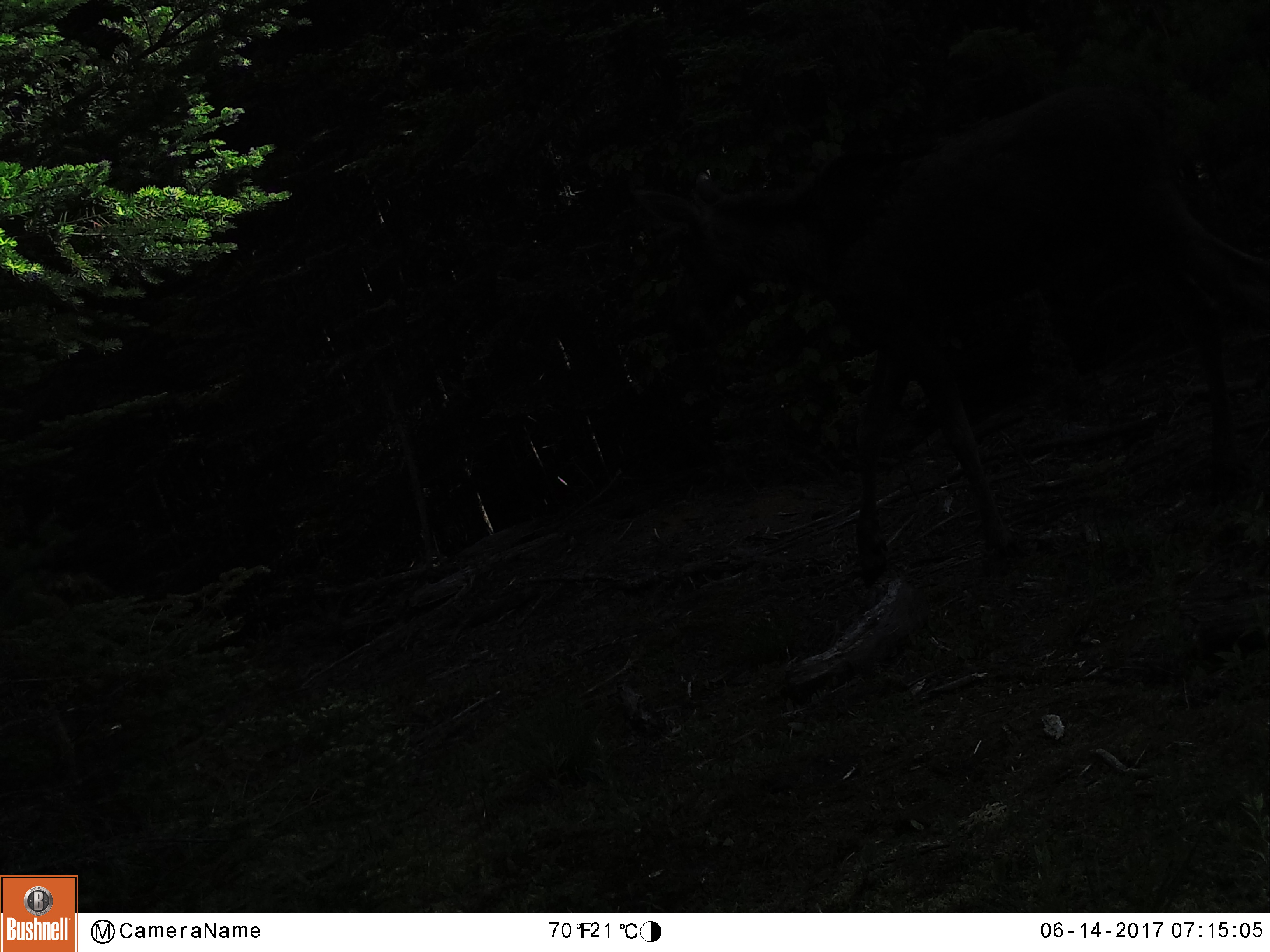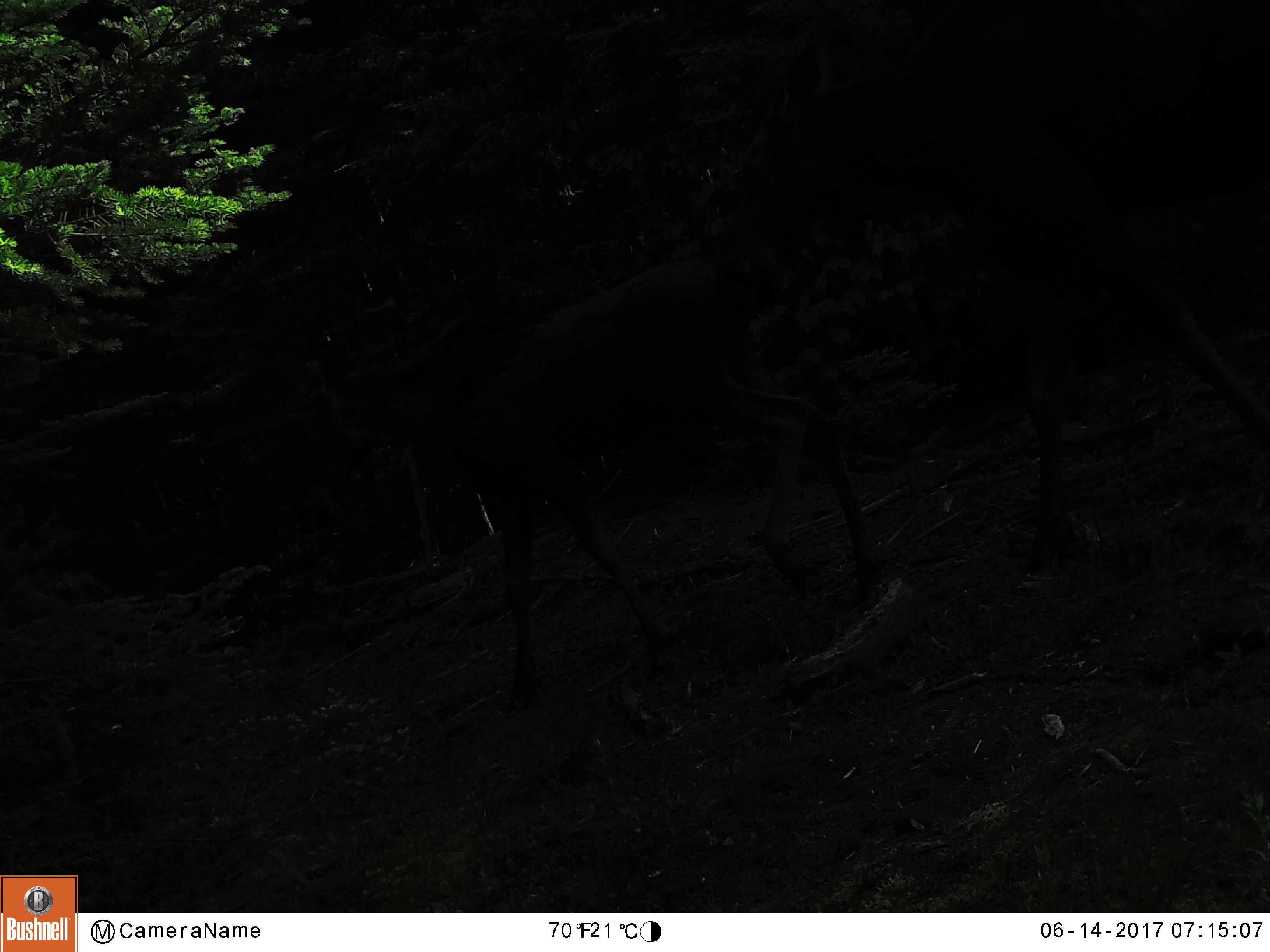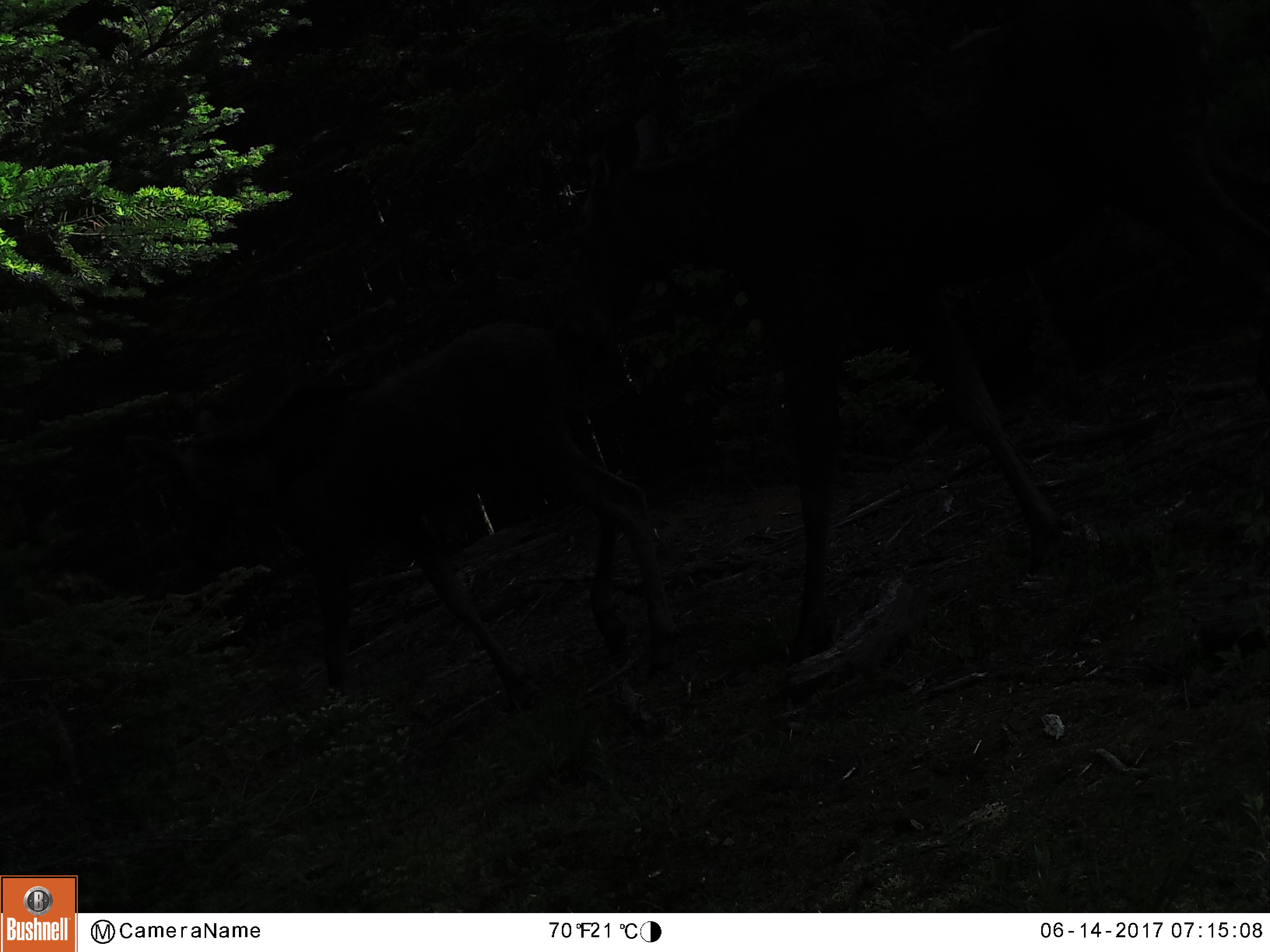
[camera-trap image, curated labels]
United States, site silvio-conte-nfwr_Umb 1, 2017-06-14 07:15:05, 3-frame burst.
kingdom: Animalia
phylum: Chordata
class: Mammalia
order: Artiodactyla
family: Cervidae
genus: Alces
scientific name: Alces alces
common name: moose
Moose (Alces alces).